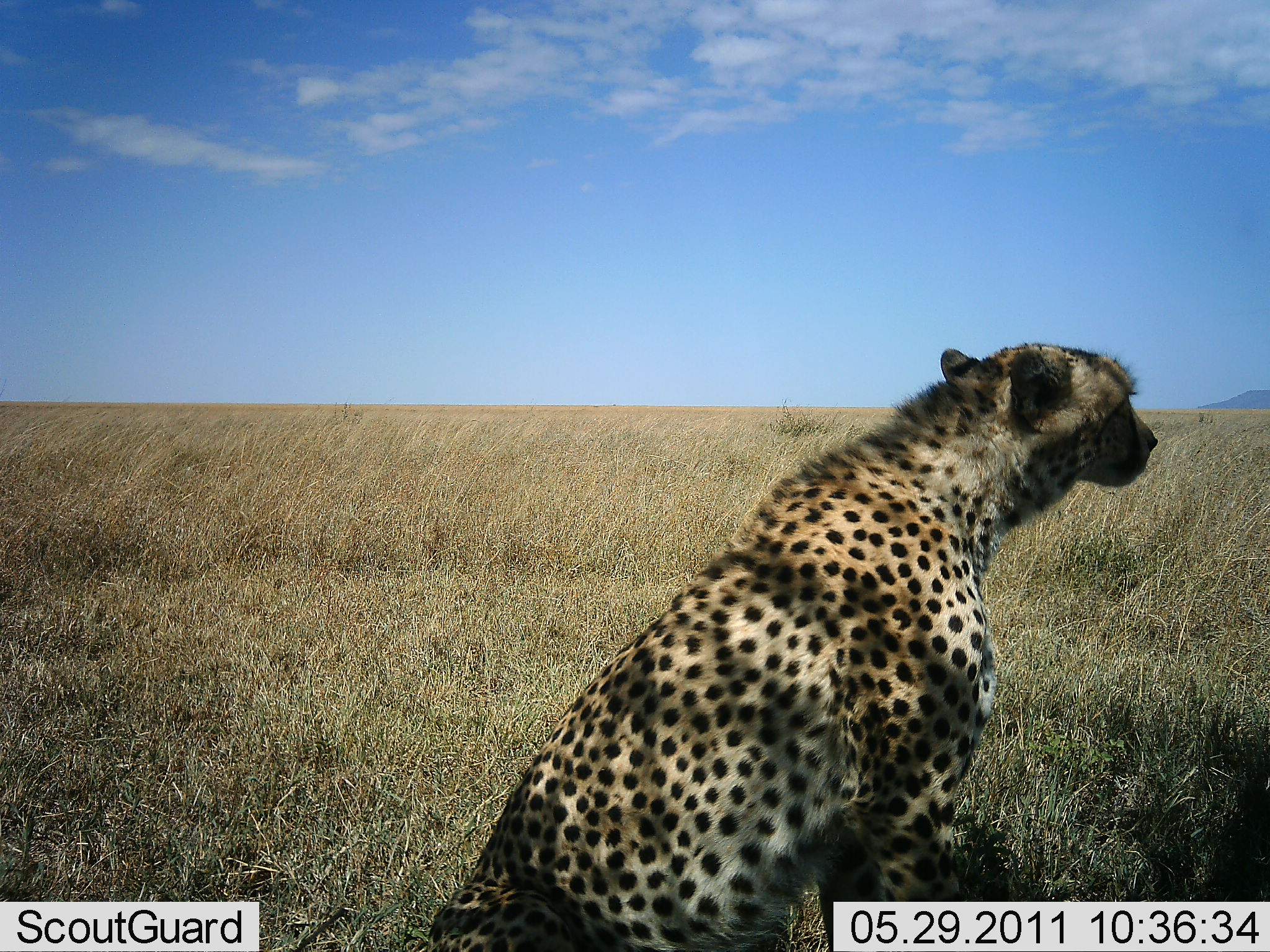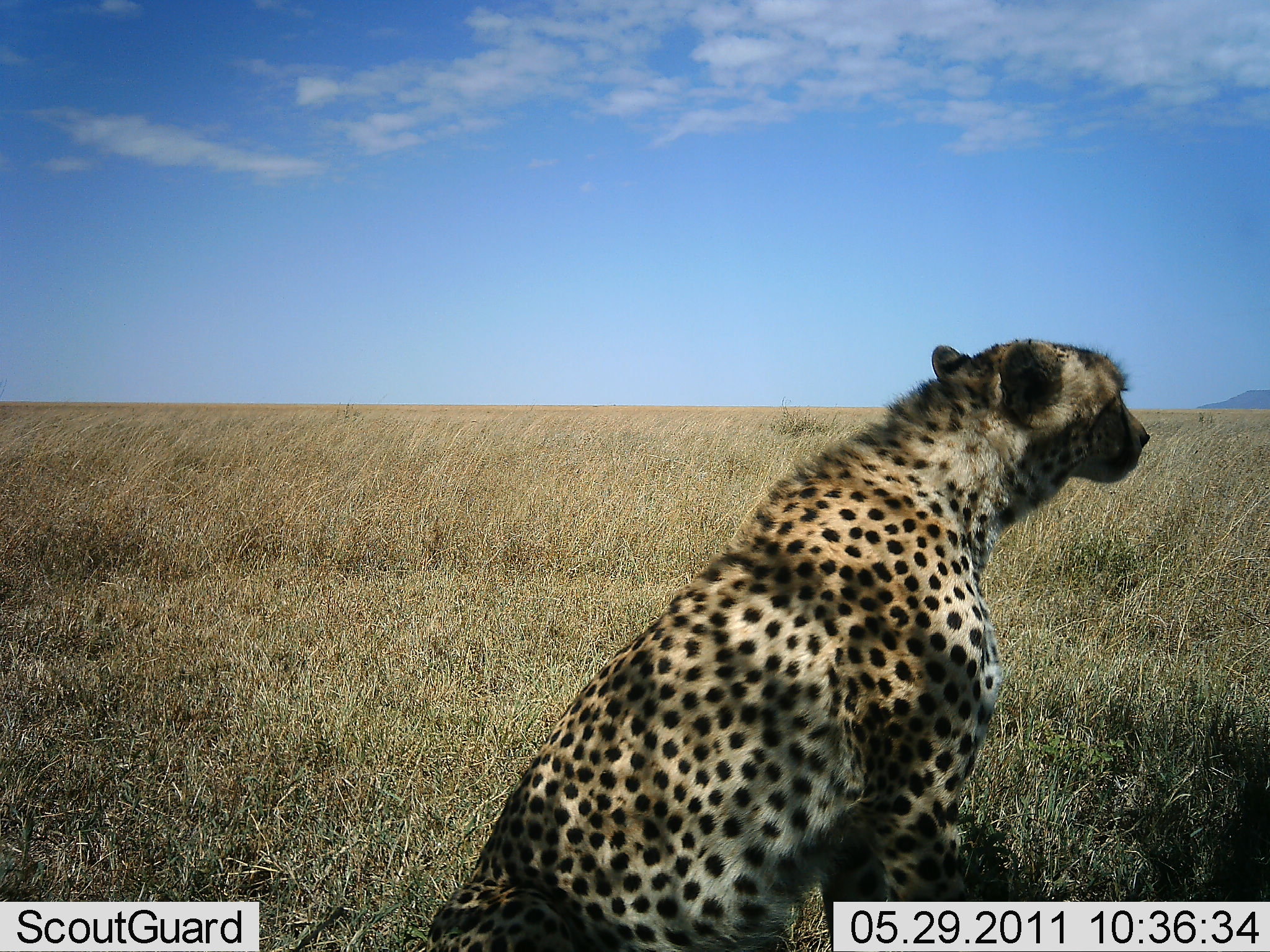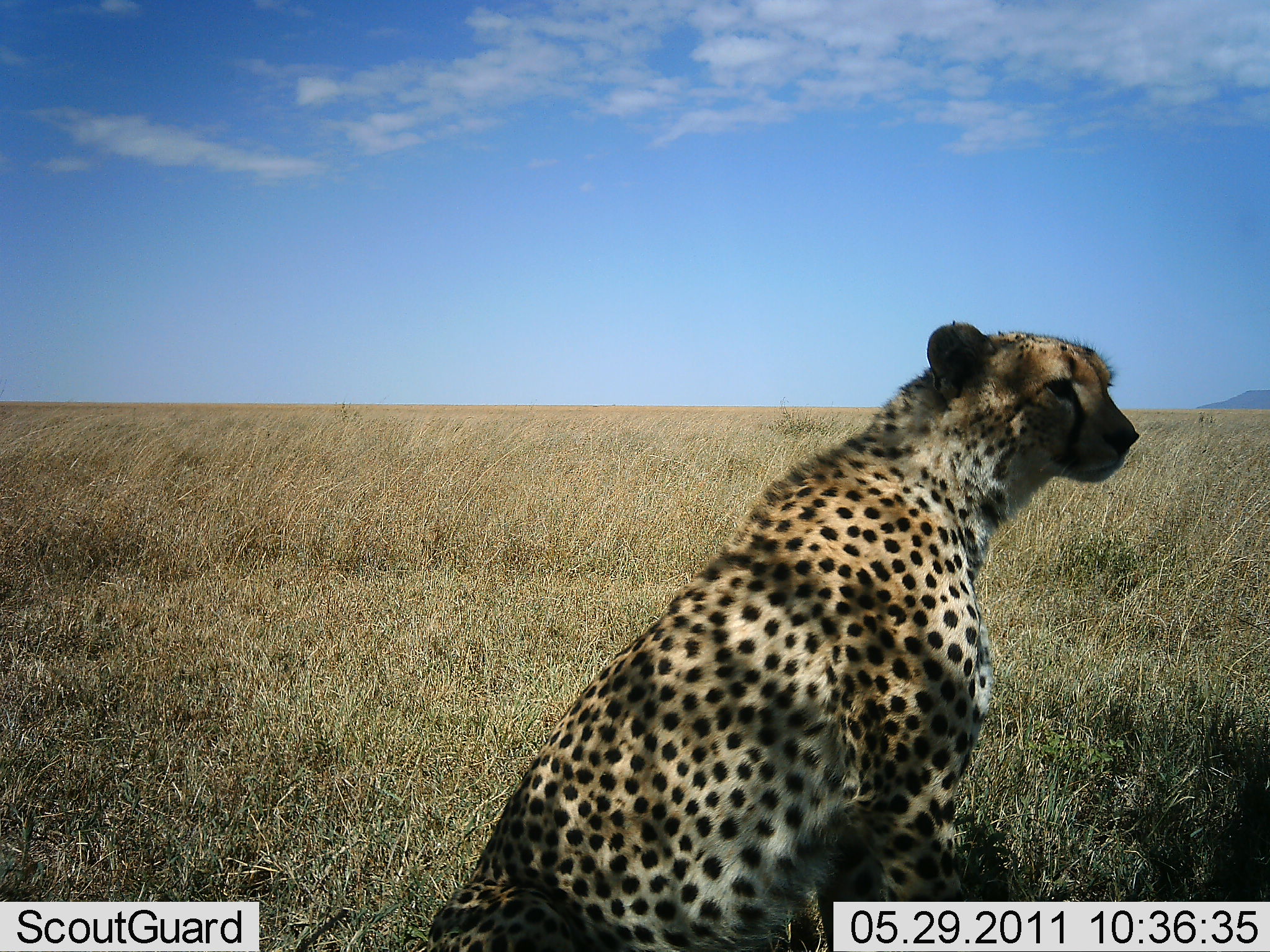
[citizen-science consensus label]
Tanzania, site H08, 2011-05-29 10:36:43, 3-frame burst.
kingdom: Animalia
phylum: Chordata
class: Mammalia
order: Carnivora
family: Felidae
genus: Acinonyx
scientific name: Acinonyx jubatus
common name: cheetah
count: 1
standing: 15%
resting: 85%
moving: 0%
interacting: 0%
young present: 0%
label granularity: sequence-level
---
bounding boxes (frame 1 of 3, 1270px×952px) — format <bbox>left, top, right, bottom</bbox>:
animal: <bbox>539, 339, 1160, 743</bbox>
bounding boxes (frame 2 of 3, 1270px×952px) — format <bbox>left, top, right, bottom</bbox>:
animal: <bbox>421, 333, 1154, 952</bbox>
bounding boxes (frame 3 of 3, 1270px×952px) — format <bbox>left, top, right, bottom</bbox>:
animal: <bbox>507, 318, 1145, 799</bbox>